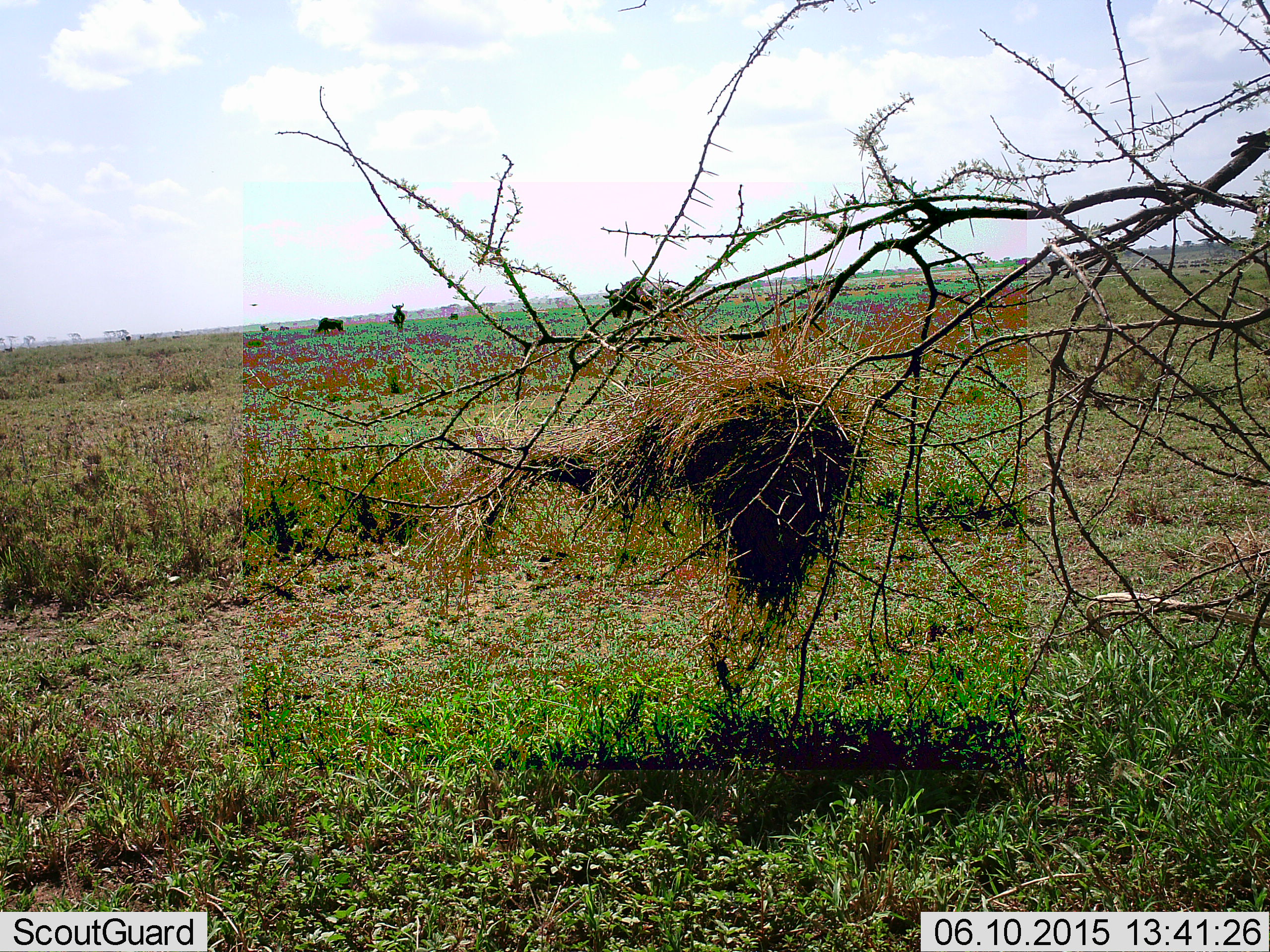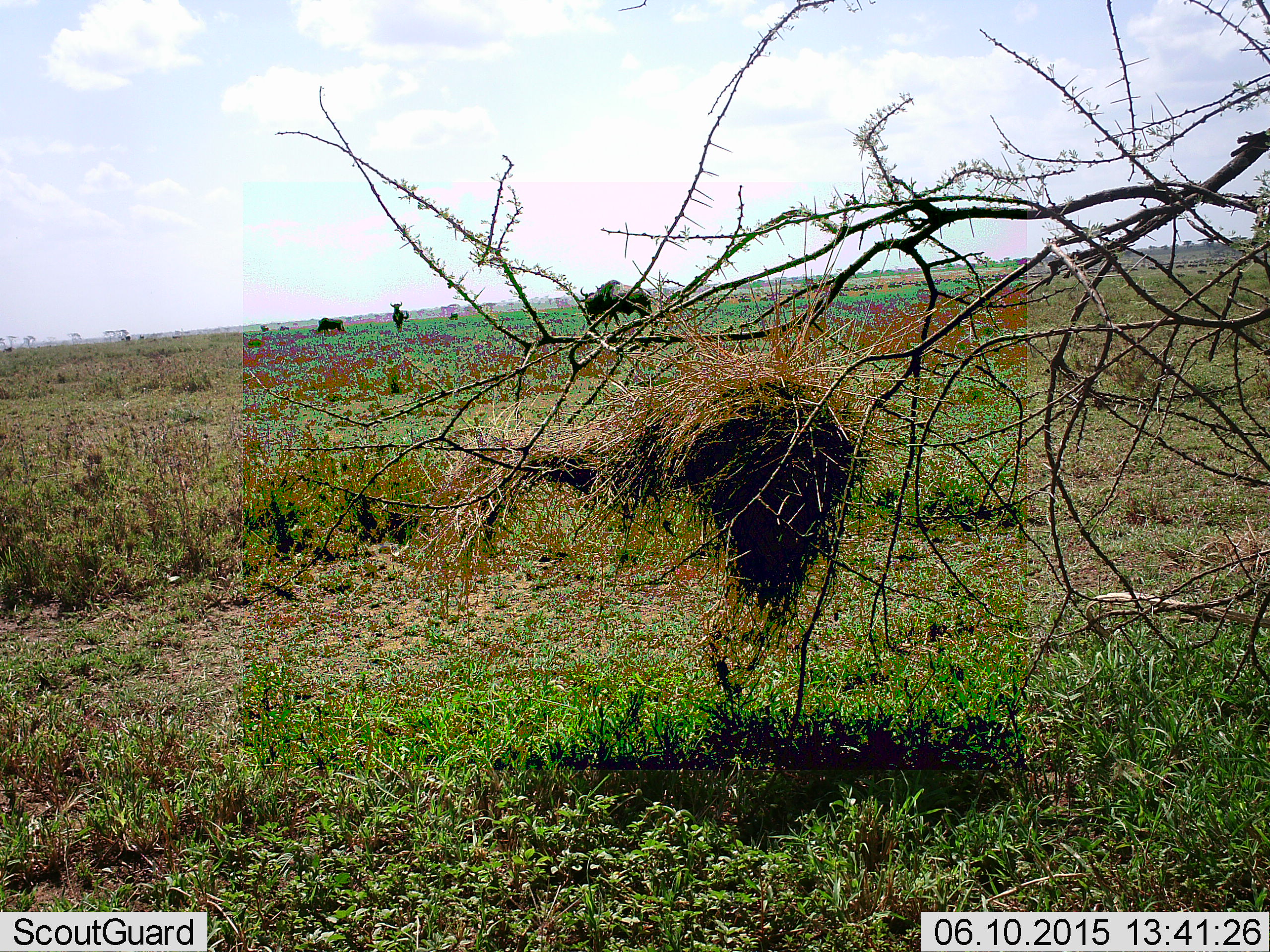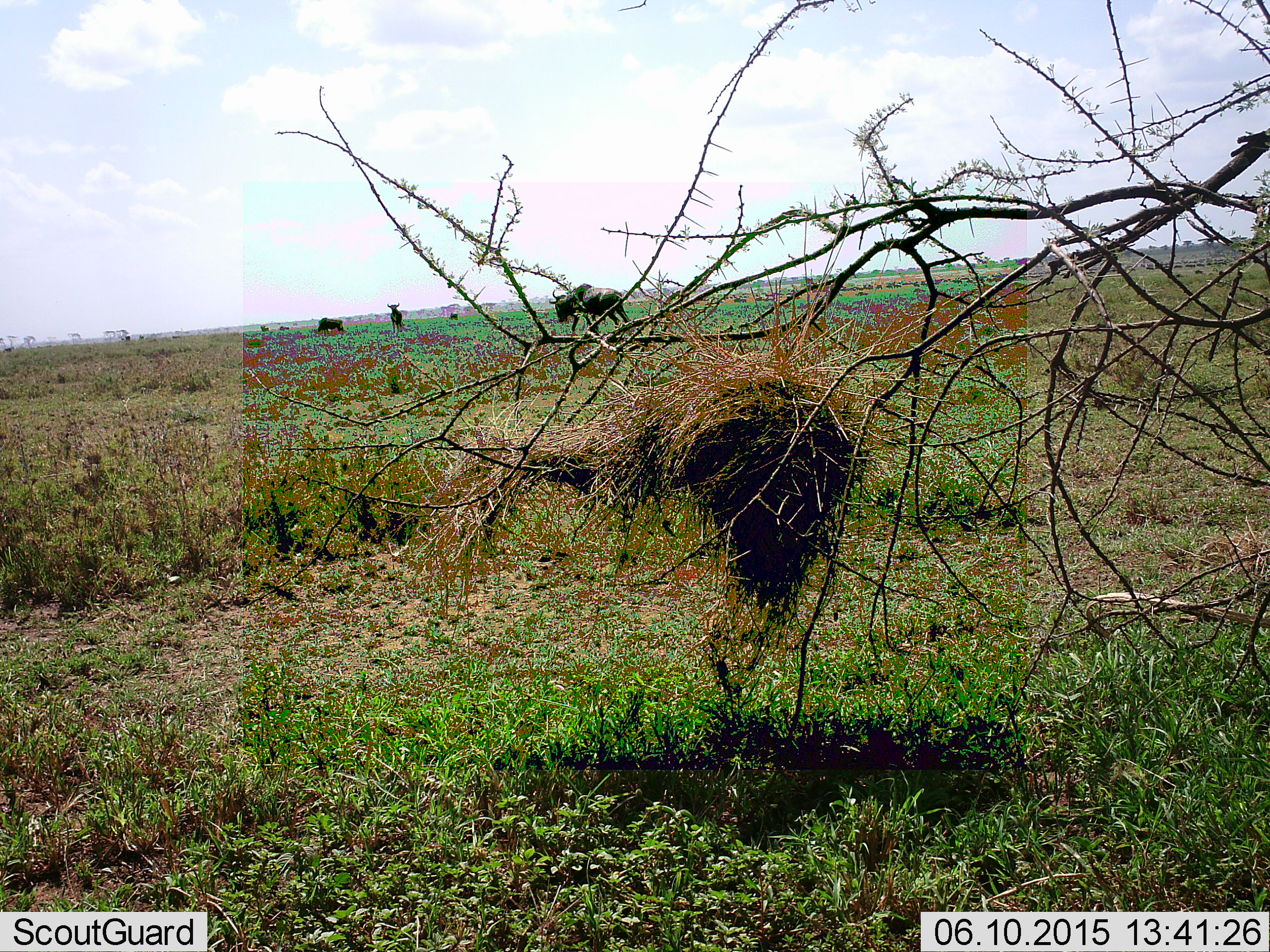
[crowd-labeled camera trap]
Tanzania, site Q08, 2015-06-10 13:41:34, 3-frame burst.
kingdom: Animalia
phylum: Chordata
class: Mammalia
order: Artiodactyla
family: Bovidae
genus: Connochaetes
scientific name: Connochaetes taurinus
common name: blue wildebeest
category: wildebeest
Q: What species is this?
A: Wildebeest (blue wildebeest) (Connochaetes taurinus).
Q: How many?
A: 3.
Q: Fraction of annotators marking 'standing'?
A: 40%.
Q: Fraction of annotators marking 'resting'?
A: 10%.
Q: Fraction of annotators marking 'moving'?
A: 90%.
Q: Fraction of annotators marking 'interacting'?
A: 0%.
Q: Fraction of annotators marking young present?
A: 0%.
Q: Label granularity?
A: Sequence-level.